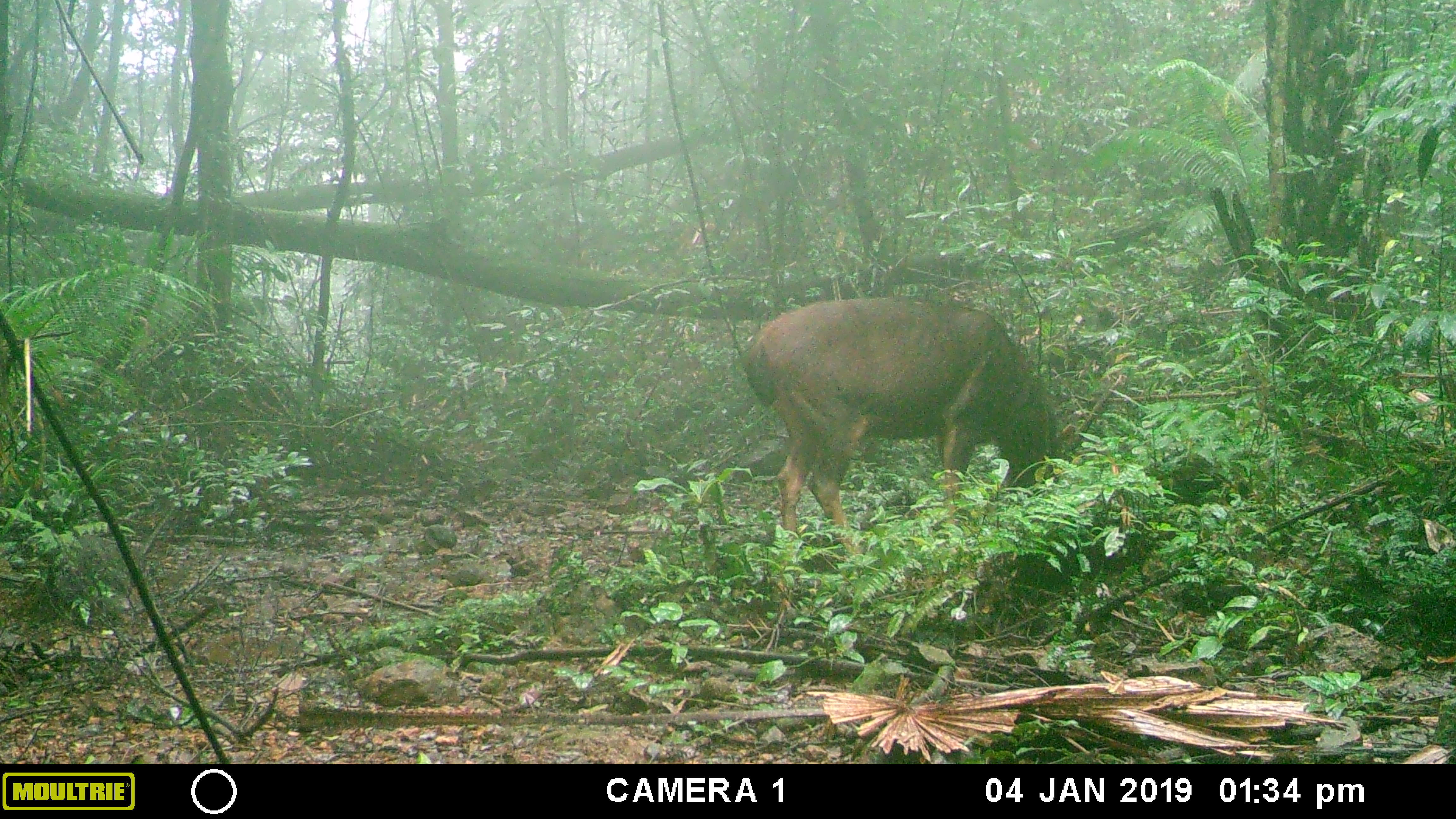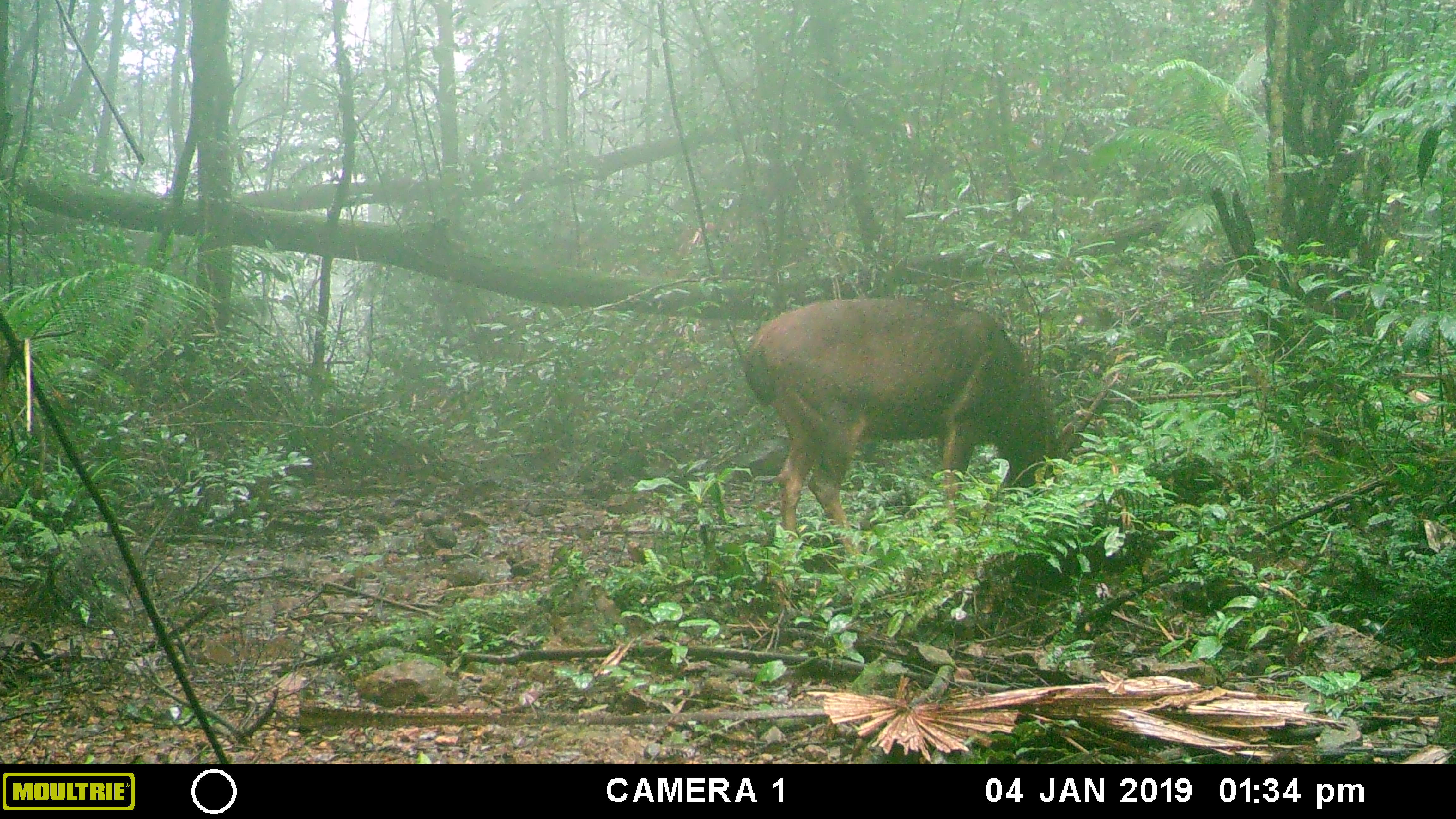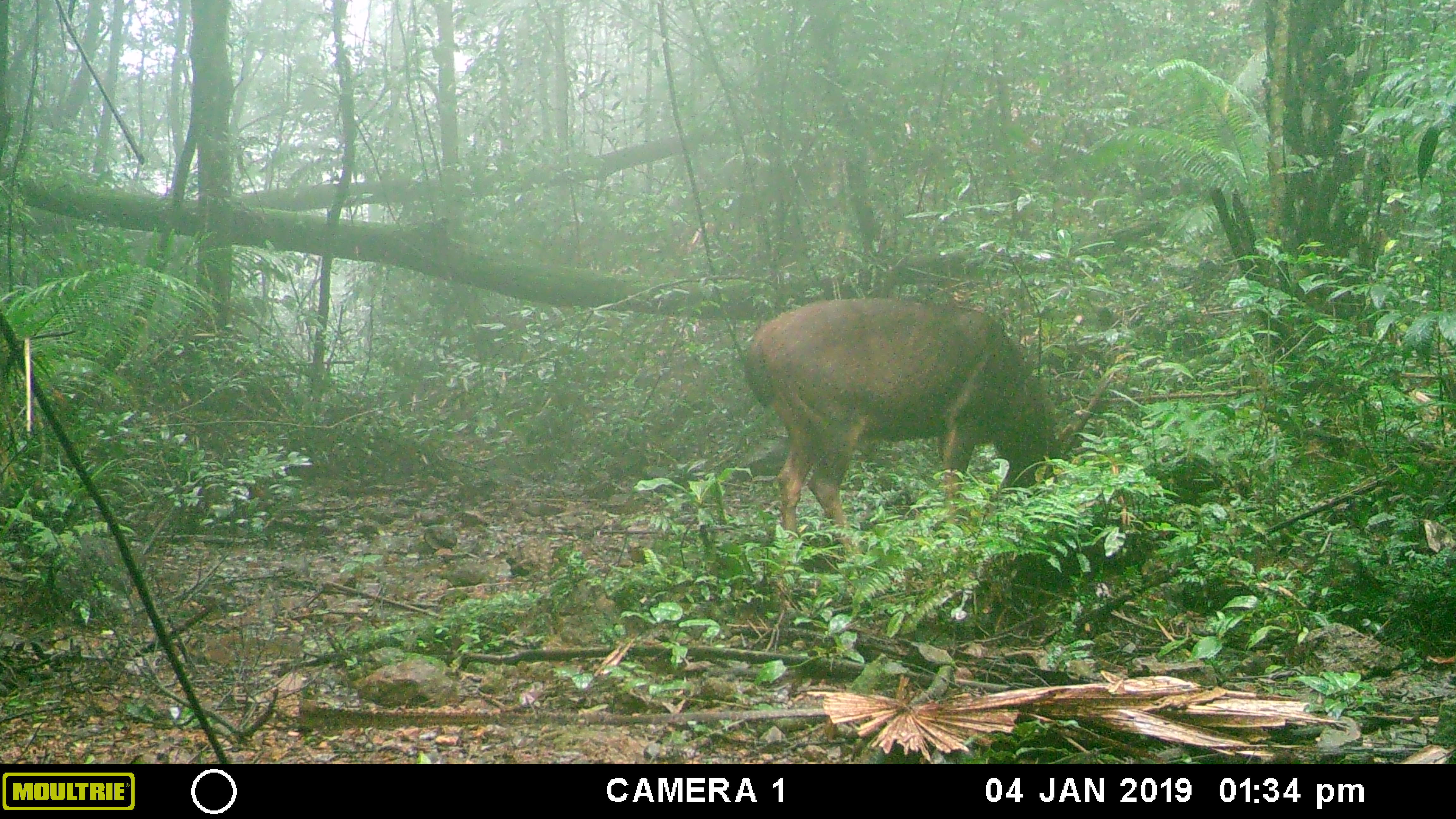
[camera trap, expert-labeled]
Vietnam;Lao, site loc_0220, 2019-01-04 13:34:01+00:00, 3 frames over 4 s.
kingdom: Animalia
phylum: Chordata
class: Mammalia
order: Artiodactyla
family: Cervidae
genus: Rusa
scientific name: Rusa unicolor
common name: sambar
Sambar (Rusa unicolor). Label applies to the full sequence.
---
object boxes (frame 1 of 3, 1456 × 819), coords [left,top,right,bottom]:
sambar: [744,296,1123,565]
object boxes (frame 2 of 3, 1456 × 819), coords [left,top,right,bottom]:
sambar: [743,296,1118,558]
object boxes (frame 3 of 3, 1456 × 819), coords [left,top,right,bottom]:
sambar: [744,296,1115,557]